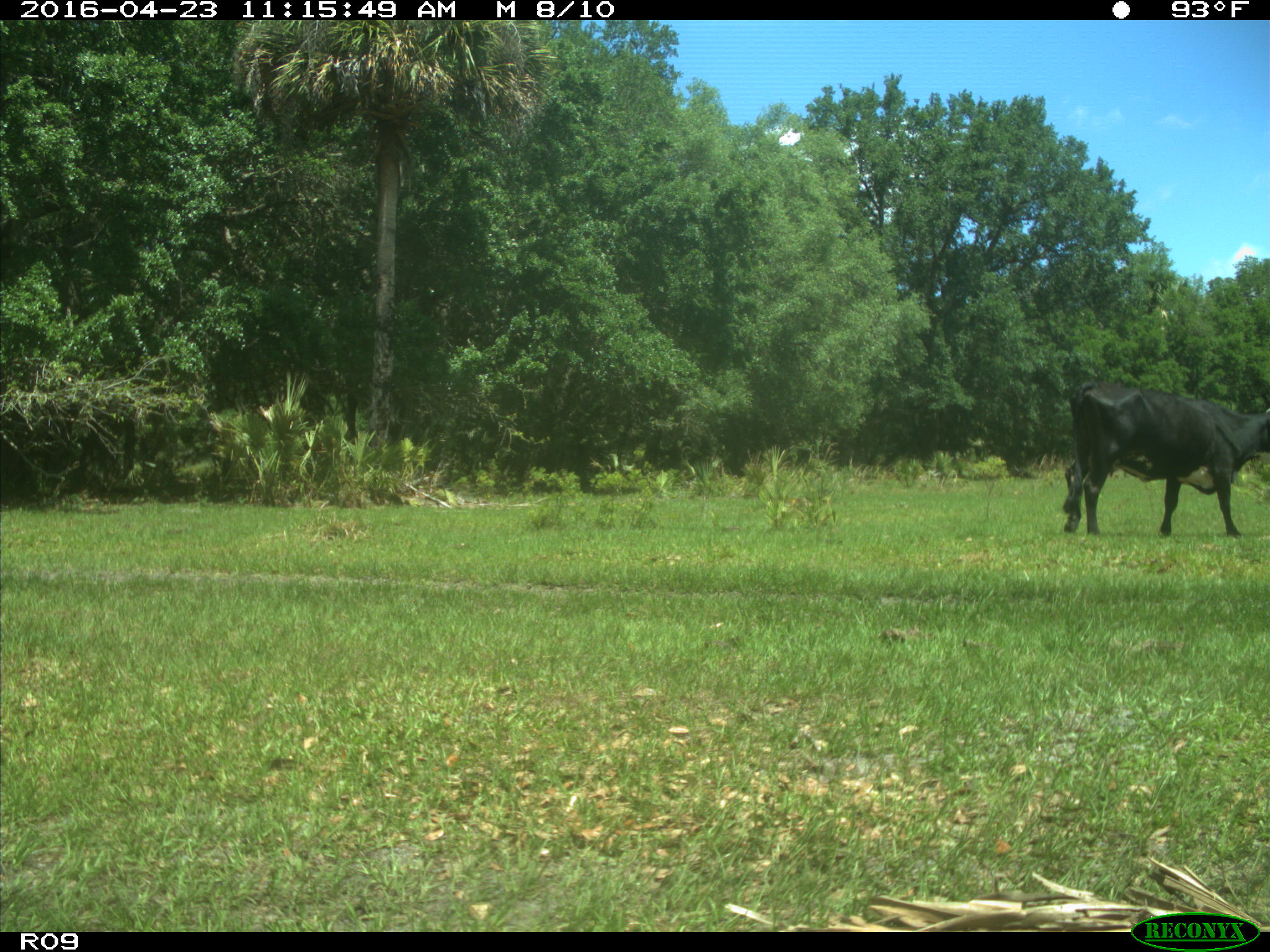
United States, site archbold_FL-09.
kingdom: Animalia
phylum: Chordata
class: Mammalia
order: Artiodactyla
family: Bovidae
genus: Bos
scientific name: Bos taurus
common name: domestic cow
Bos taurus (domestic cow).